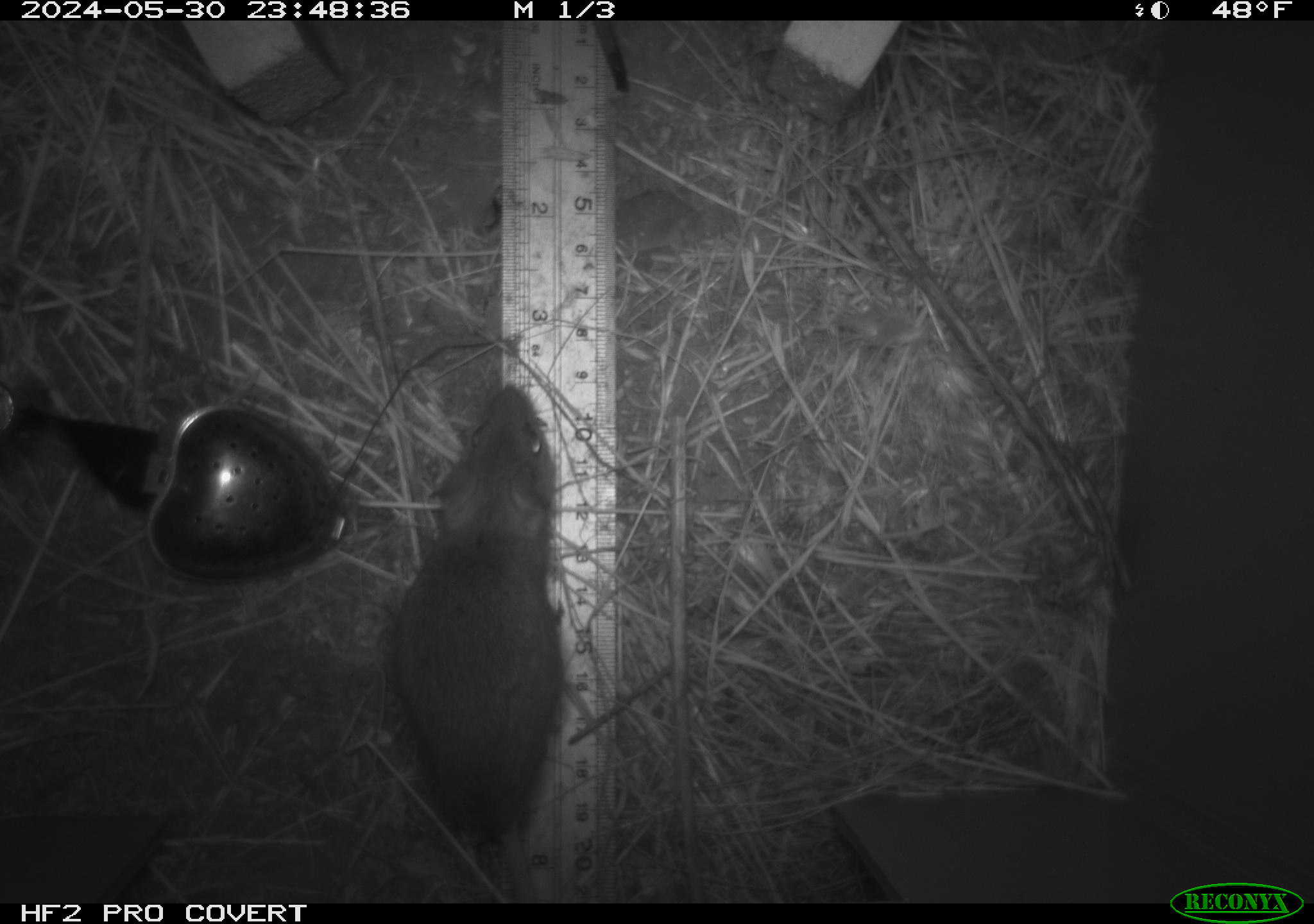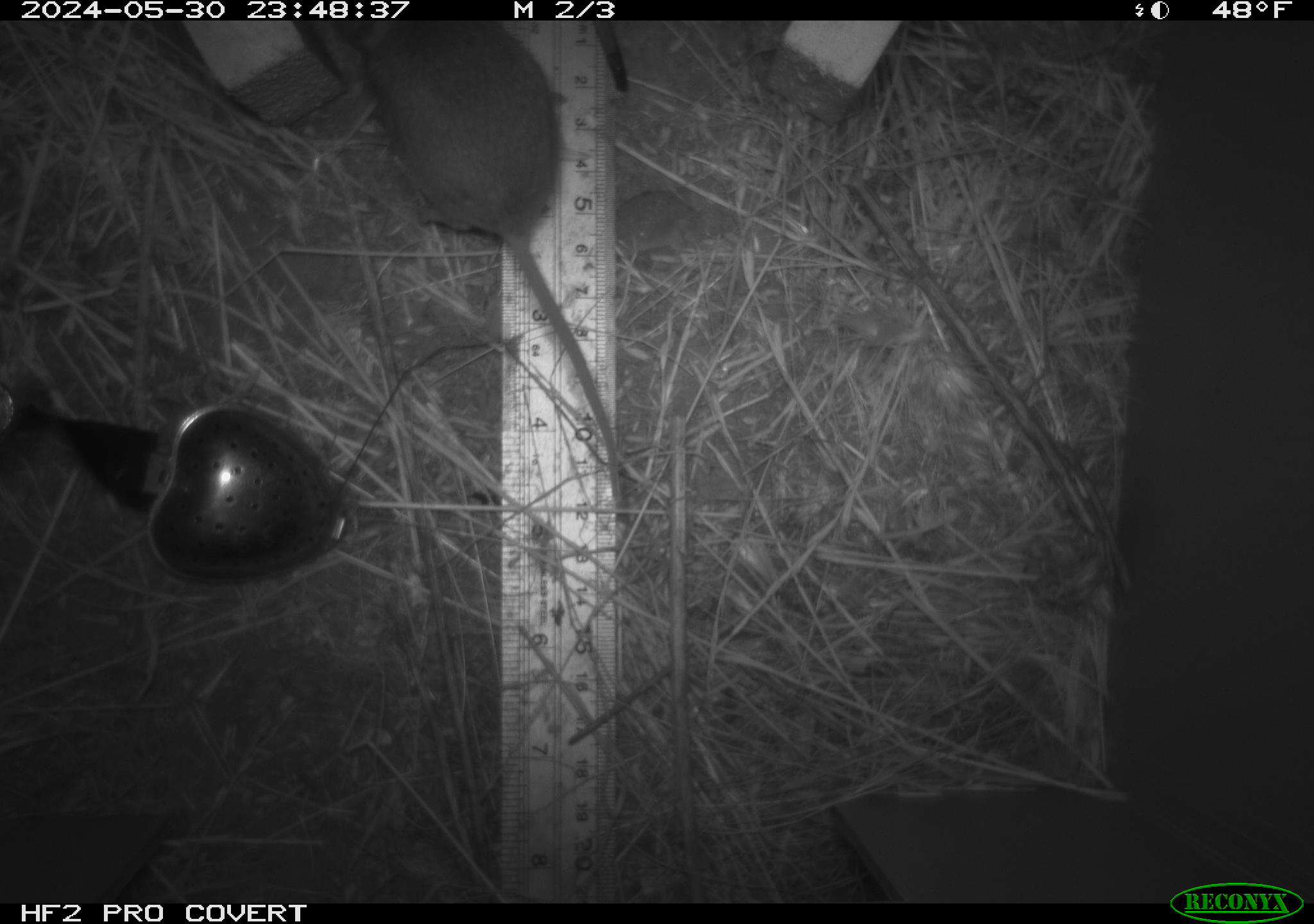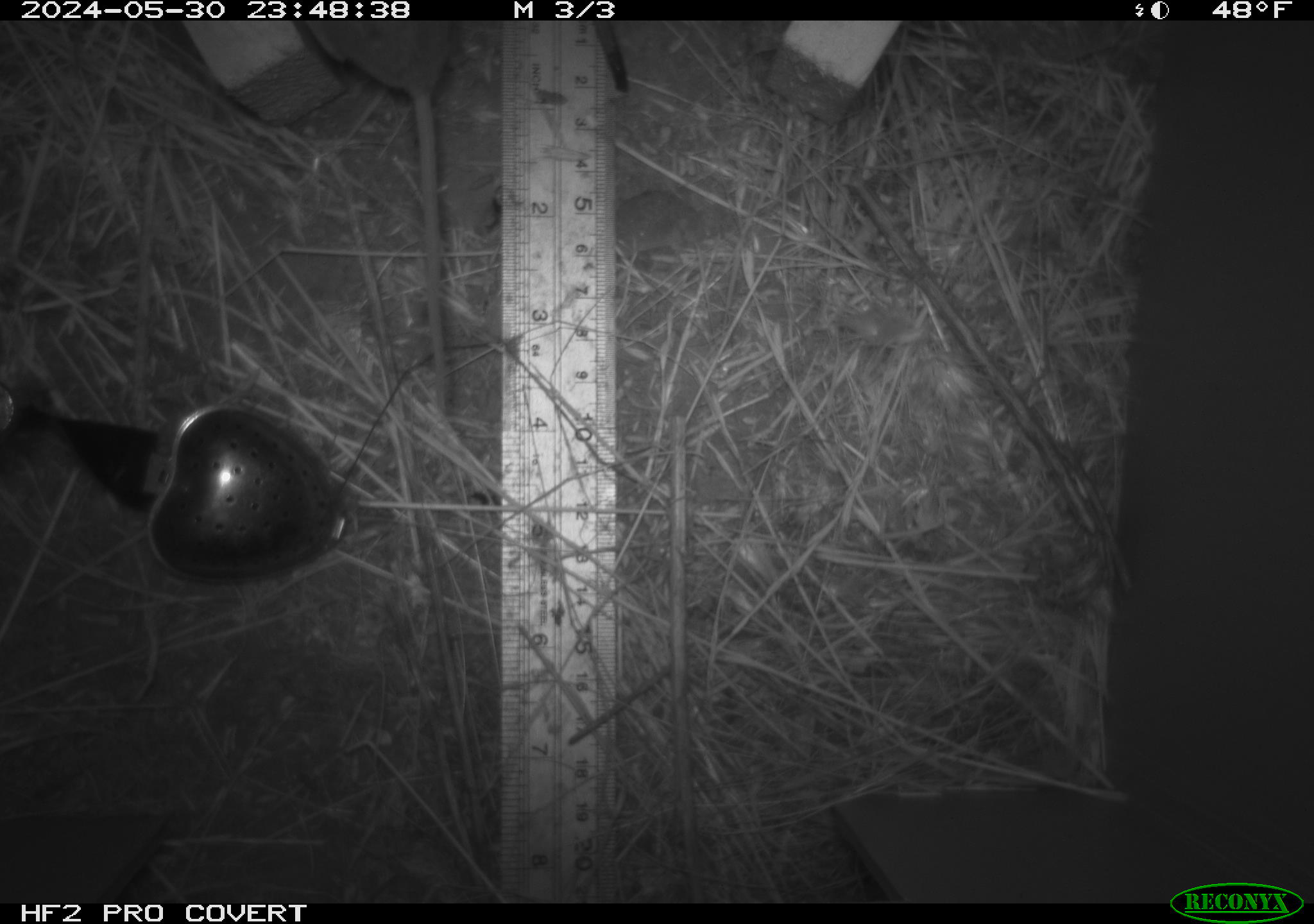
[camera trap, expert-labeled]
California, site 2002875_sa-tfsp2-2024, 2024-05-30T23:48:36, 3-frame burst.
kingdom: Animalia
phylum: Chordata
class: Mammalia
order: Rodentia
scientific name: Rodentia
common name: mouse species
Mouse species (Rodentia).